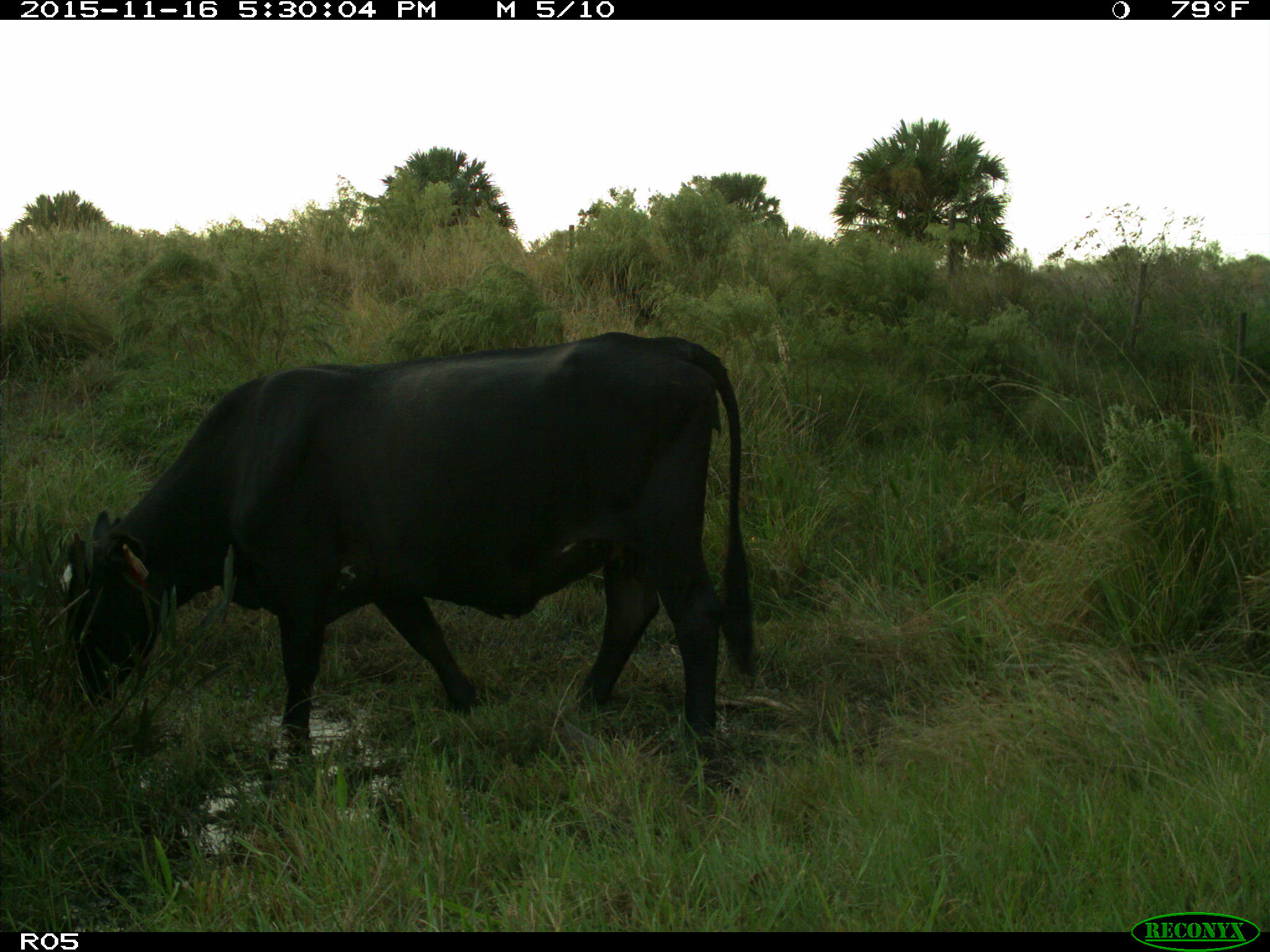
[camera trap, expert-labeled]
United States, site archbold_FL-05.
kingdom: Animalia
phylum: Chordata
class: Mammalia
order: Artiodactyla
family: Bovidae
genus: Bos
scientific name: Bos taurus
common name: domestic cow